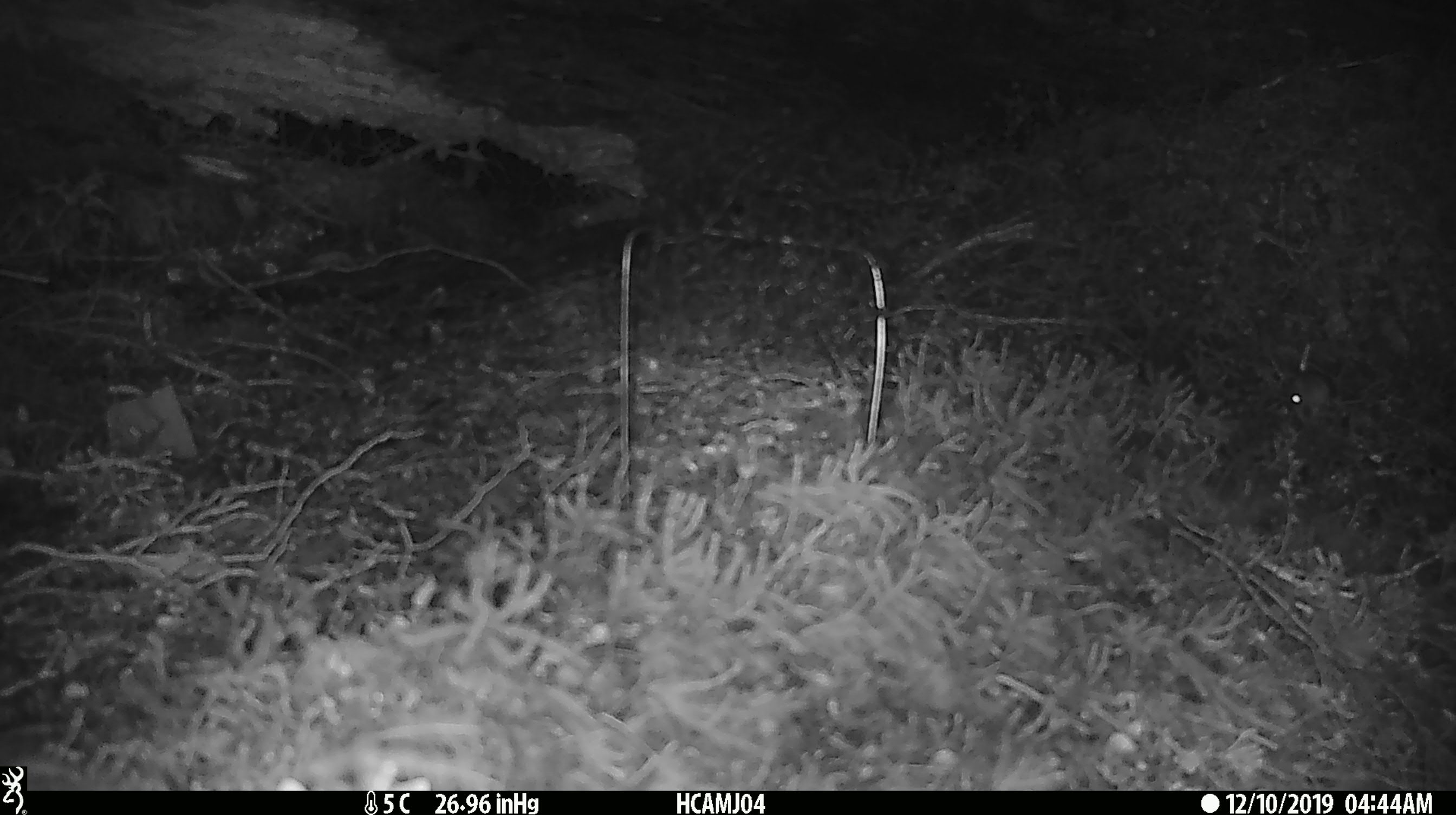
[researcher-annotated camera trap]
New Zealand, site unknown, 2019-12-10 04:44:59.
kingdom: Animalia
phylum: Chordata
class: Mammalia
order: Rodentia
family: Muridae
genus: Mus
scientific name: Mus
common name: mouse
Mouse (Mus).